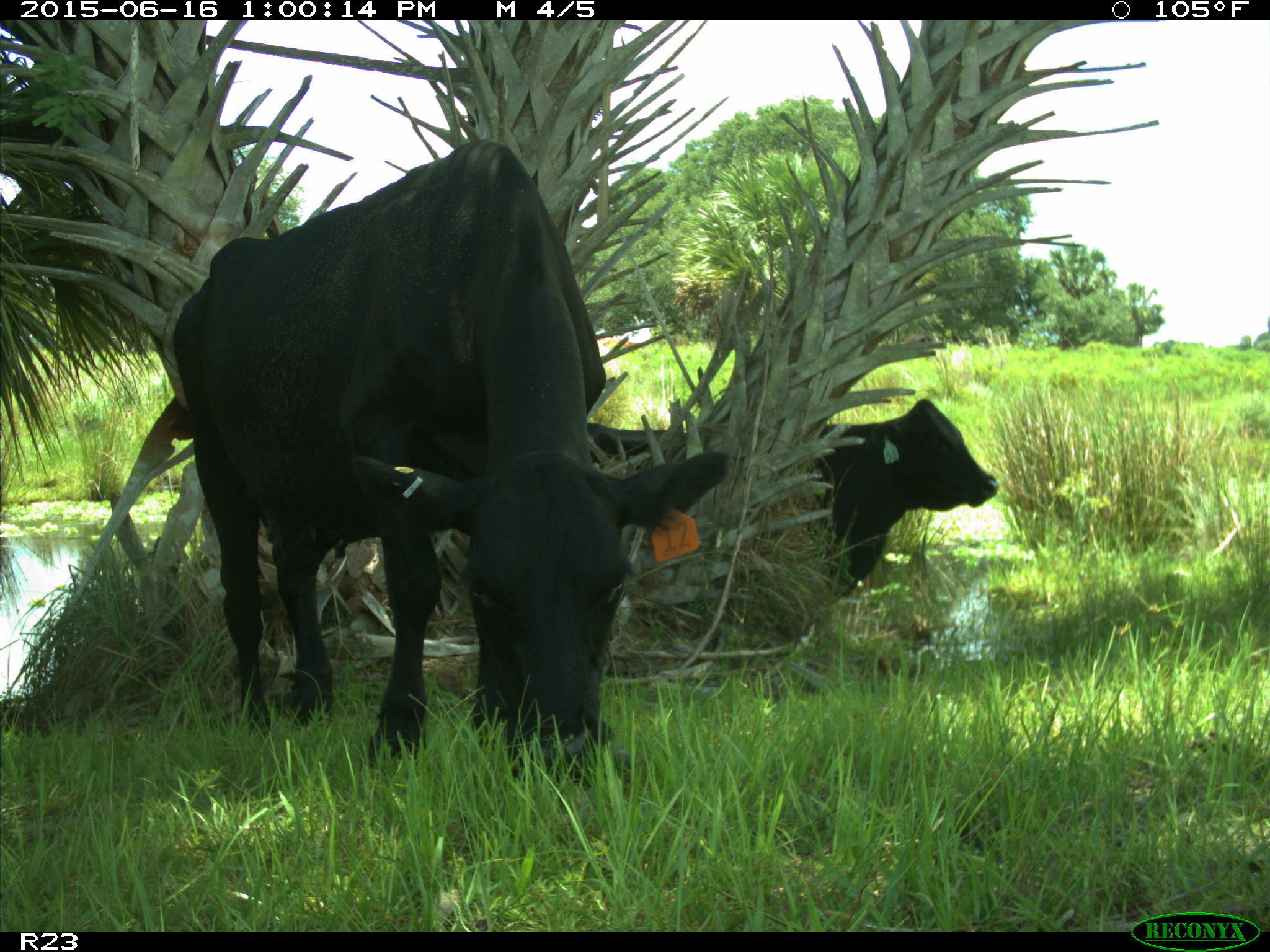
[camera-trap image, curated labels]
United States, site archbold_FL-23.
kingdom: Animalia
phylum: Chordata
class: Mammalia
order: Artiodactyla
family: Bovidae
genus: Bos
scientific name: Bos taurus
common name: domestic cow